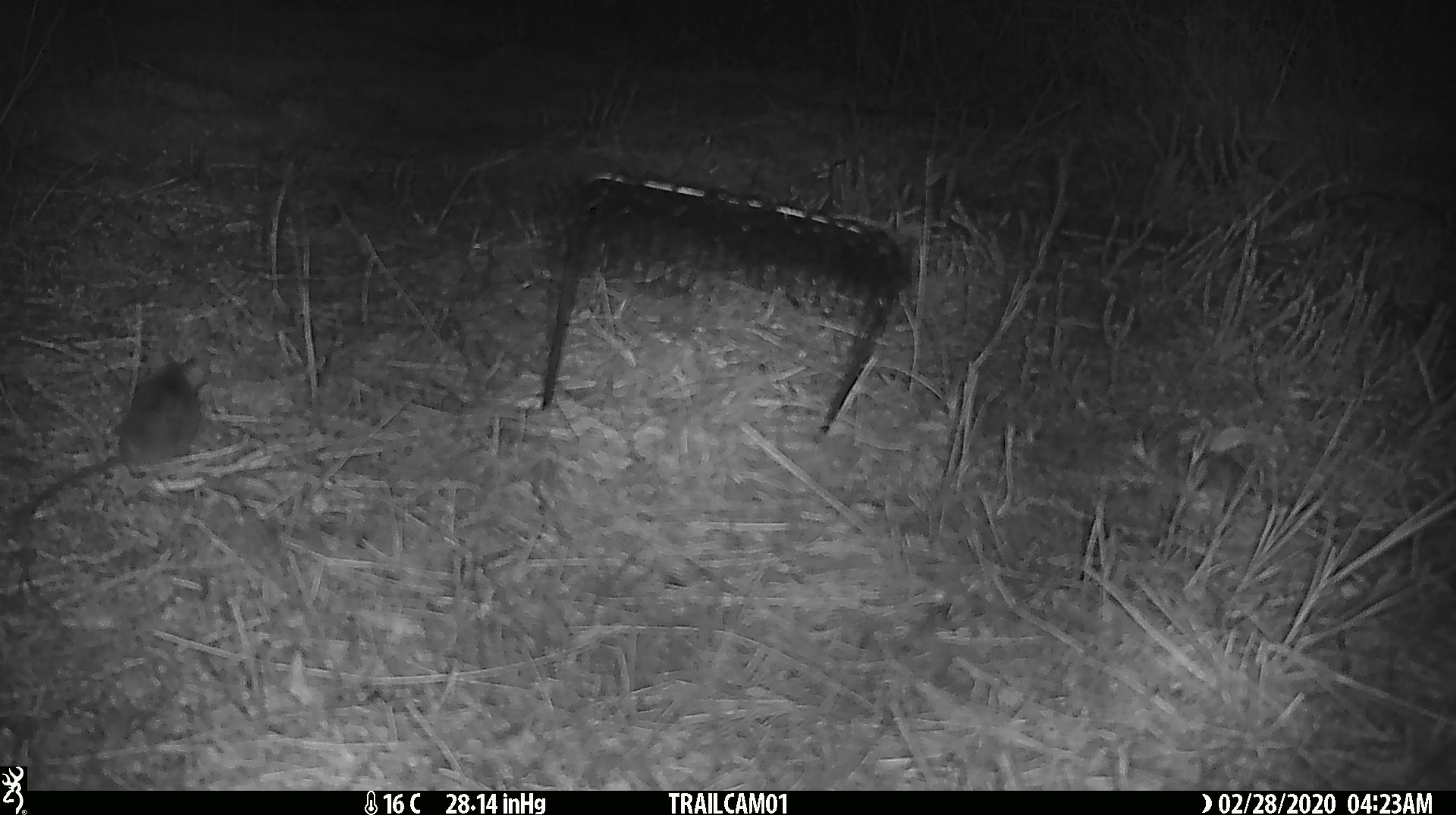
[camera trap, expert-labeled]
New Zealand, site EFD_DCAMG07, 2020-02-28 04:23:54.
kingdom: Animalia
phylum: Chordata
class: Mammalia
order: Rodentia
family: Muridae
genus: Mus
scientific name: Mus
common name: mouse